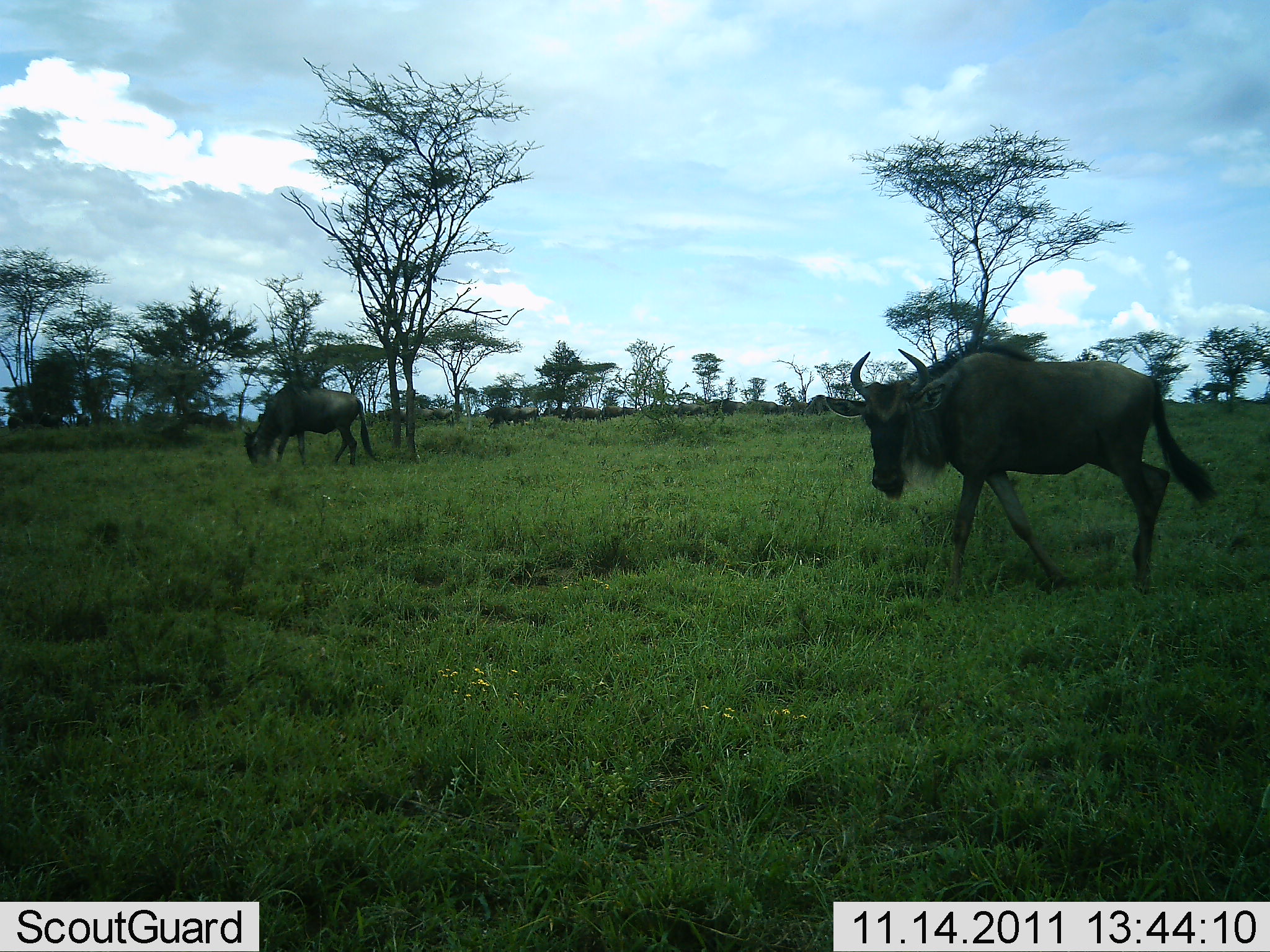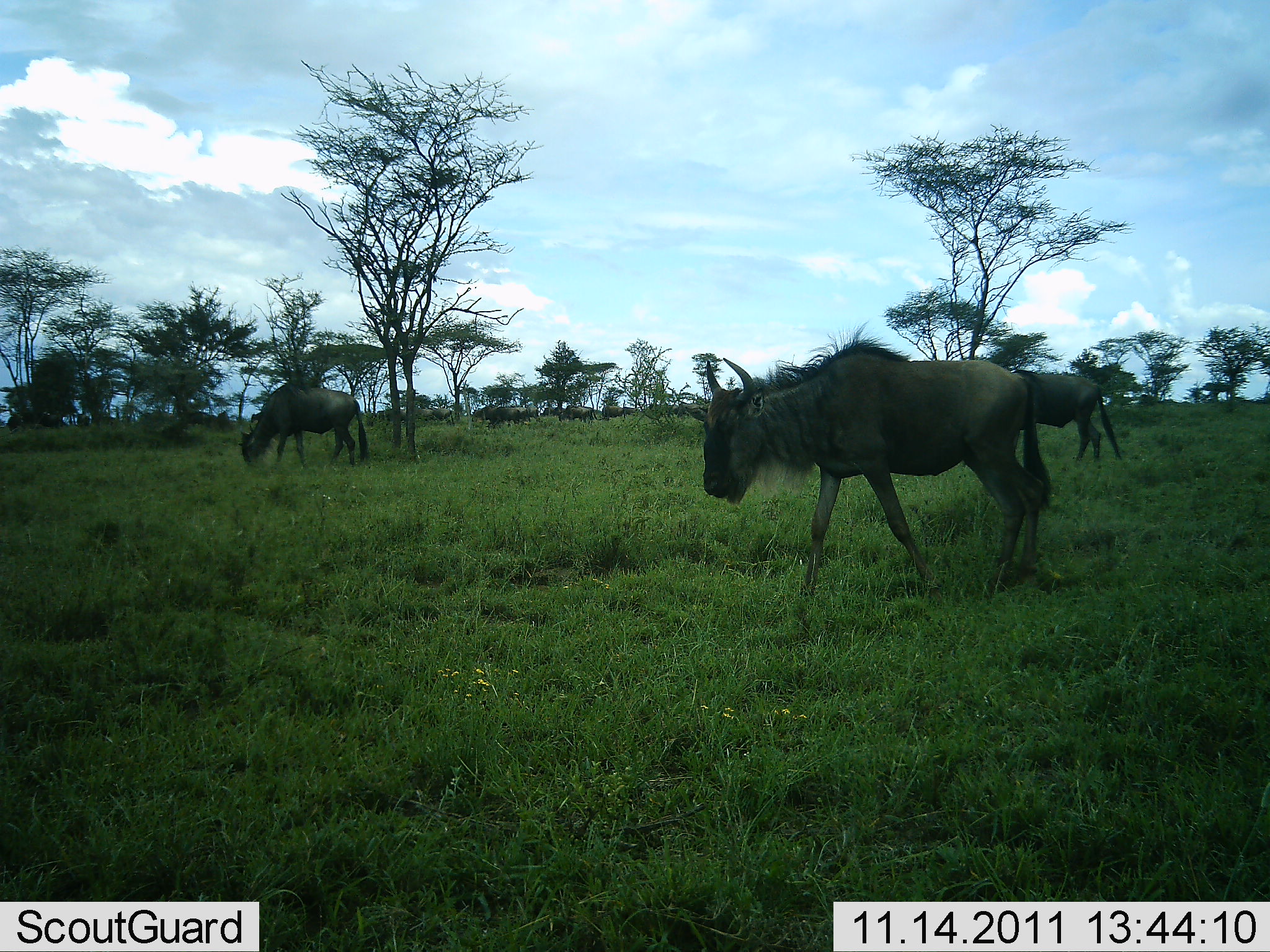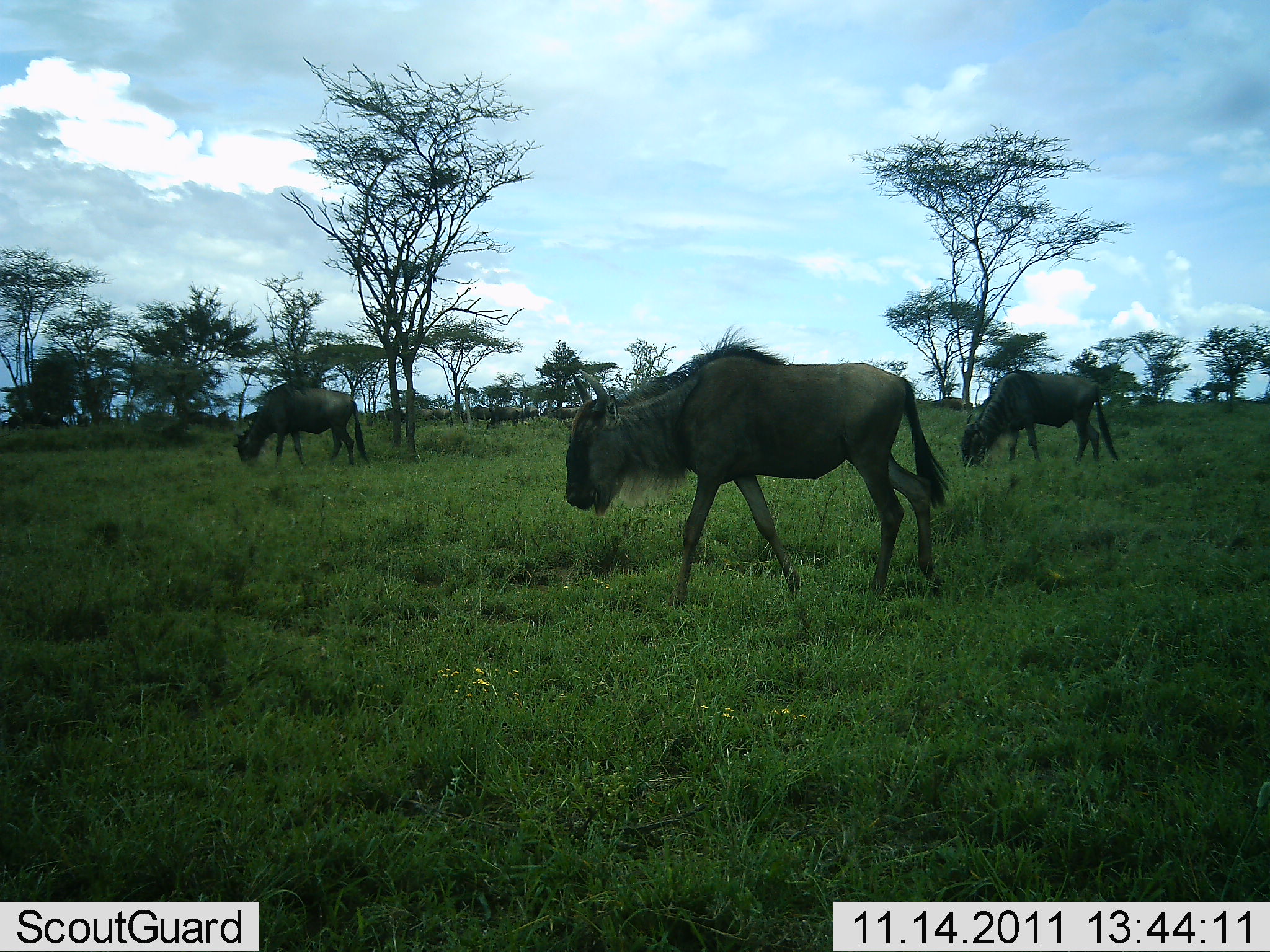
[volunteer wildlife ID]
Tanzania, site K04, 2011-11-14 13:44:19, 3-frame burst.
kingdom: Animalia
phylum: Chordata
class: Mammalia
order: Artiodactyla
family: Bovidae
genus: Connochaetes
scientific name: Connochaetes taurinus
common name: blue wildebeest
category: wildebeest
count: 5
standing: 31%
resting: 0%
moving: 85%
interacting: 0%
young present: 0%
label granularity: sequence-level